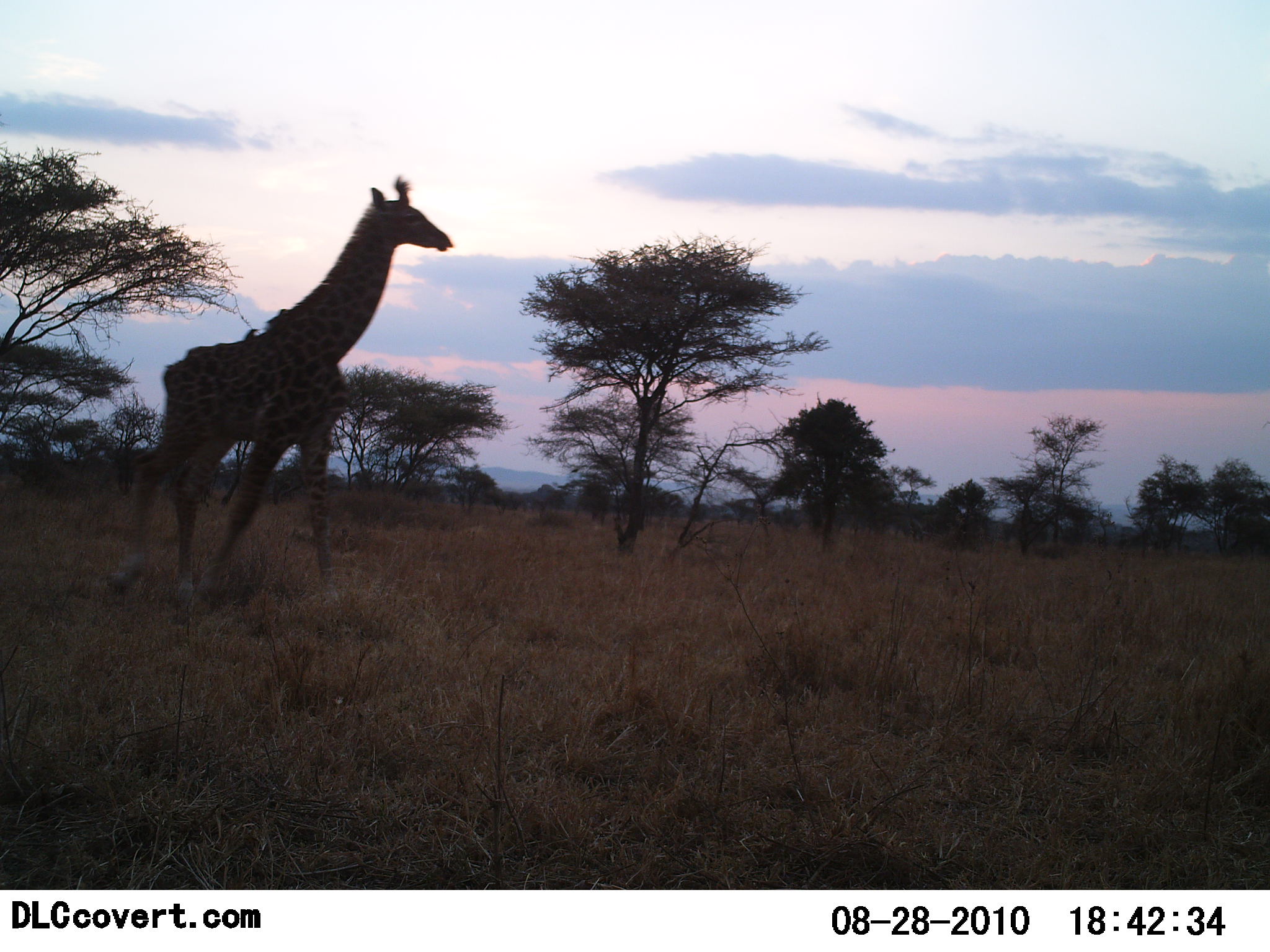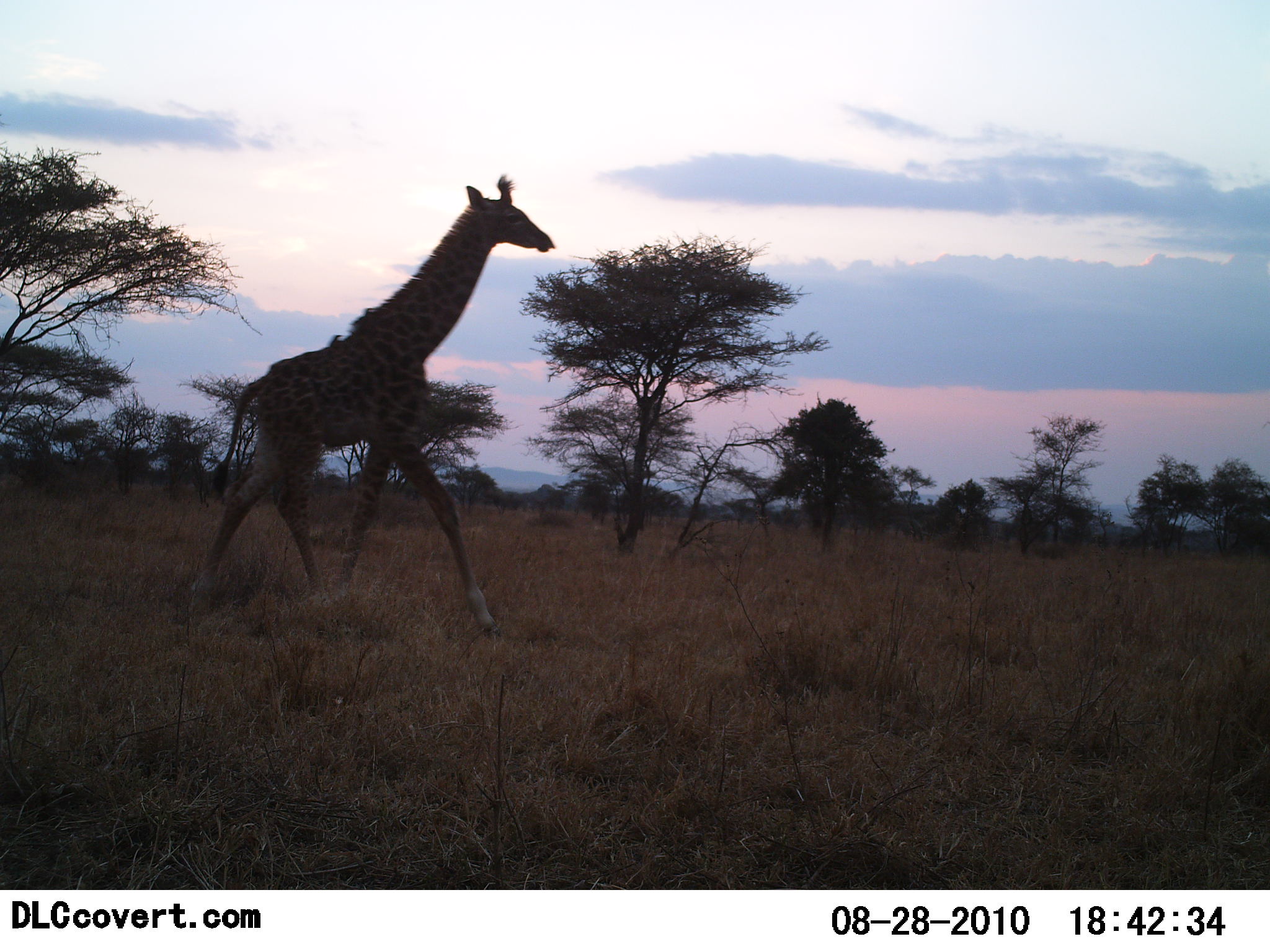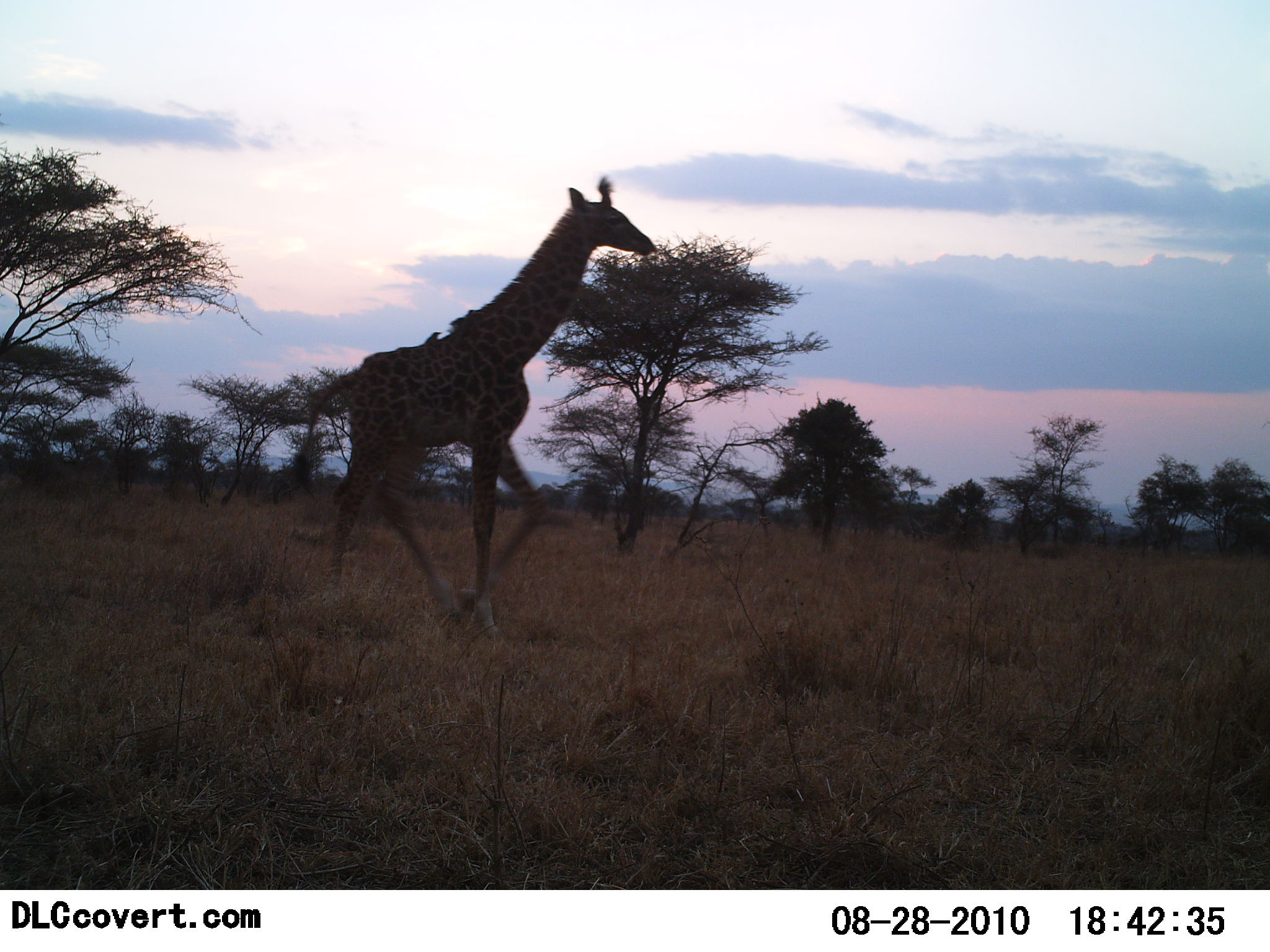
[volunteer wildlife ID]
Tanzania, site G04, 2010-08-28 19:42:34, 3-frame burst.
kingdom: Animalia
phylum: Chordata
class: Mammalia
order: Artiodactyla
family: Giraffidae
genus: Giraffa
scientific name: Giraffa camelopardalis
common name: giraffe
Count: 1.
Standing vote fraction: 0%.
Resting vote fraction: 0%.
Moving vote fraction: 100%.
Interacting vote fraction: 0%.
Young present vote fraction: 0%.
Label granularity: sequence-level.